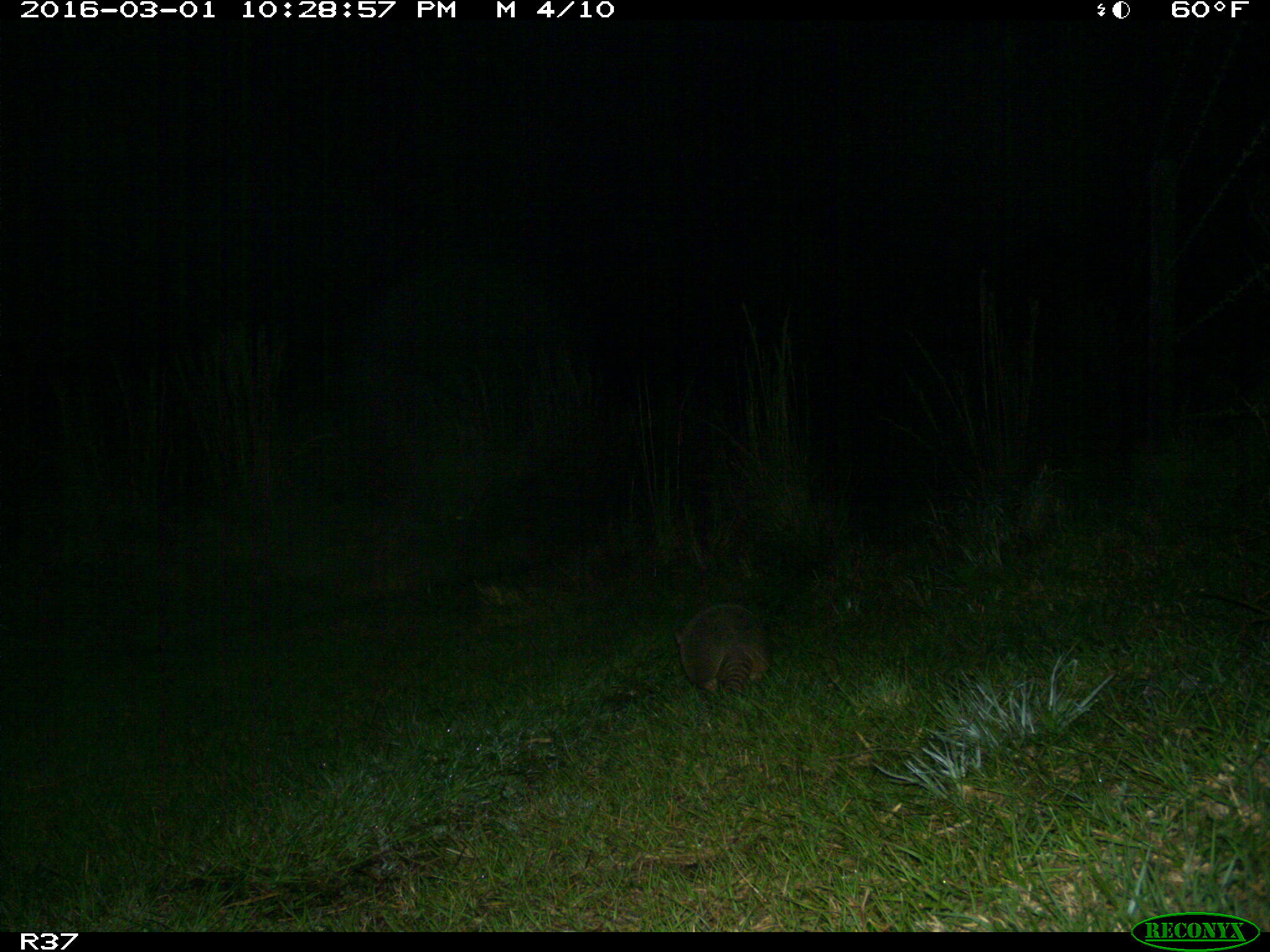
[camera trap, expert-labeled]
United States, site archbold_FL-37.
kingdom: Animalia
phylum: Chordata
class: Mammalia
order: Cingulata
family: Dasypodidae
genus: Dasypus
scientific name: Dasypus novemcinctus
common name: nine-banded armadillo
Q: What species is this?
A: Dasypus novemcinctus (nine-banded armadillo).